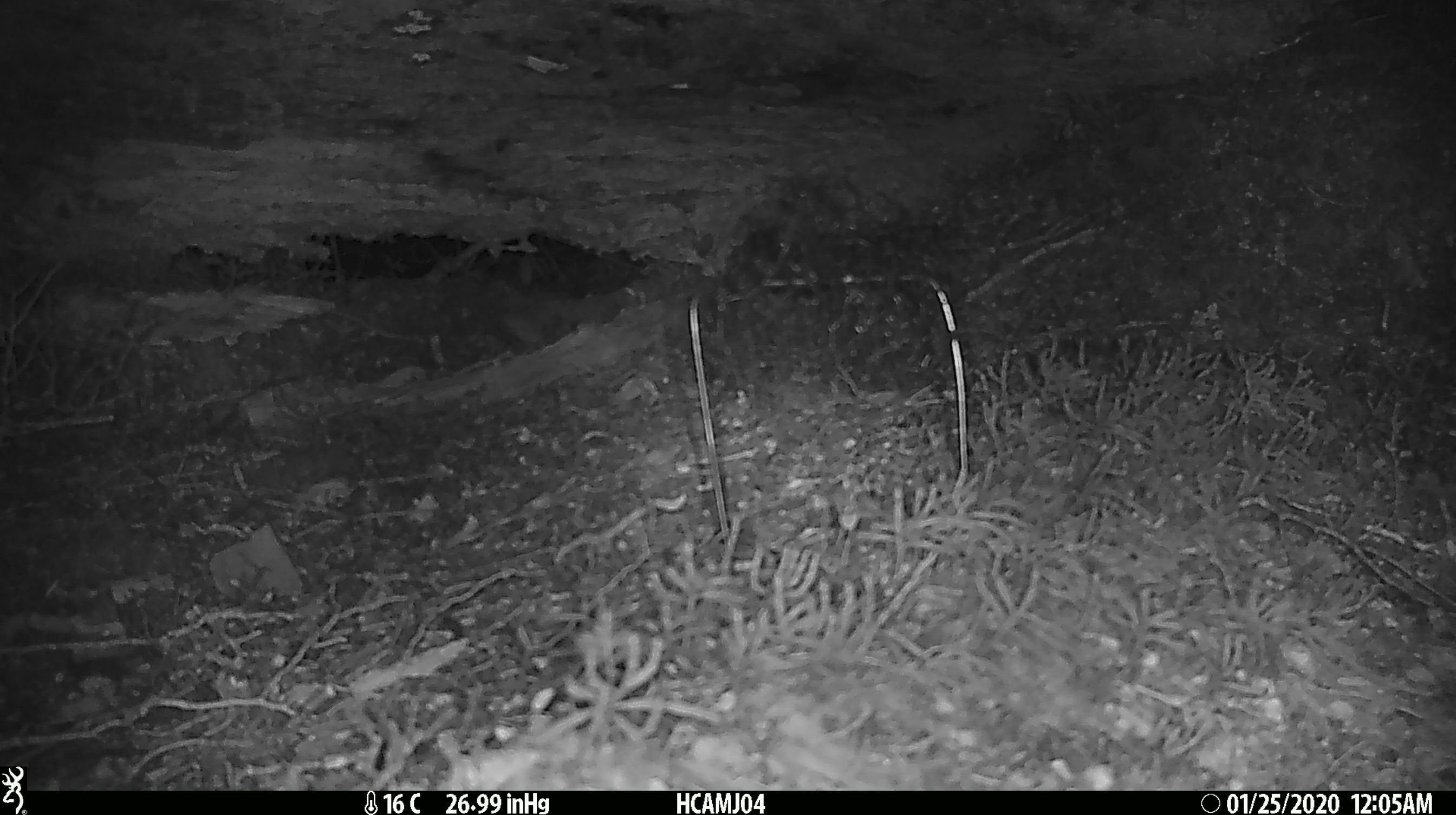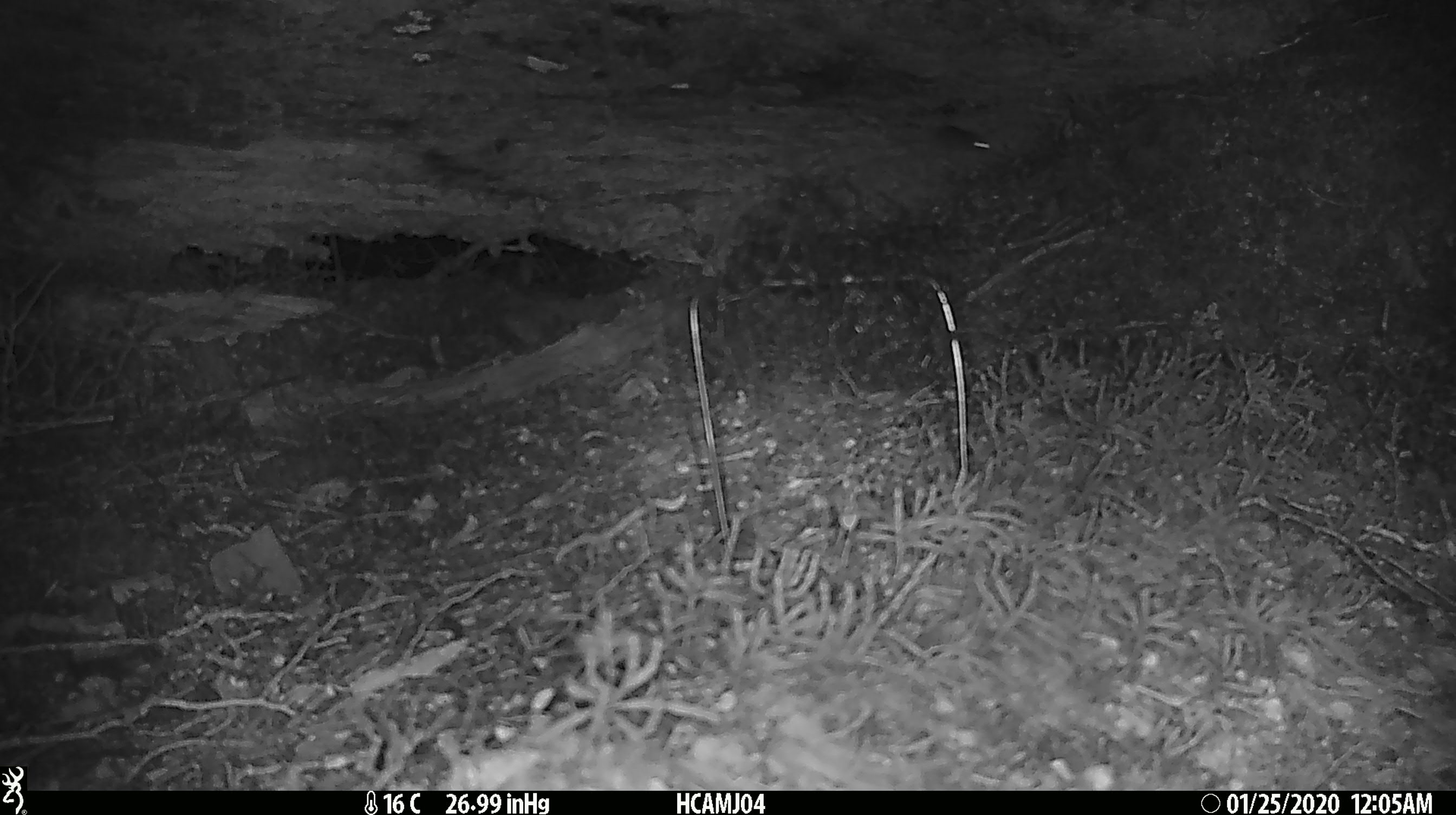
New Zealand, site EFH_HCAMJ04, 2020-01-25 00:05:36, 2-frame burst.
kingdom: Animalia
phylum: Chordata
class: Mammalia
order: Rodentia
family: Muridae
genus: Mus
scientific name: Mus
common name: mouse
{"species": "mouse (Mus)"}